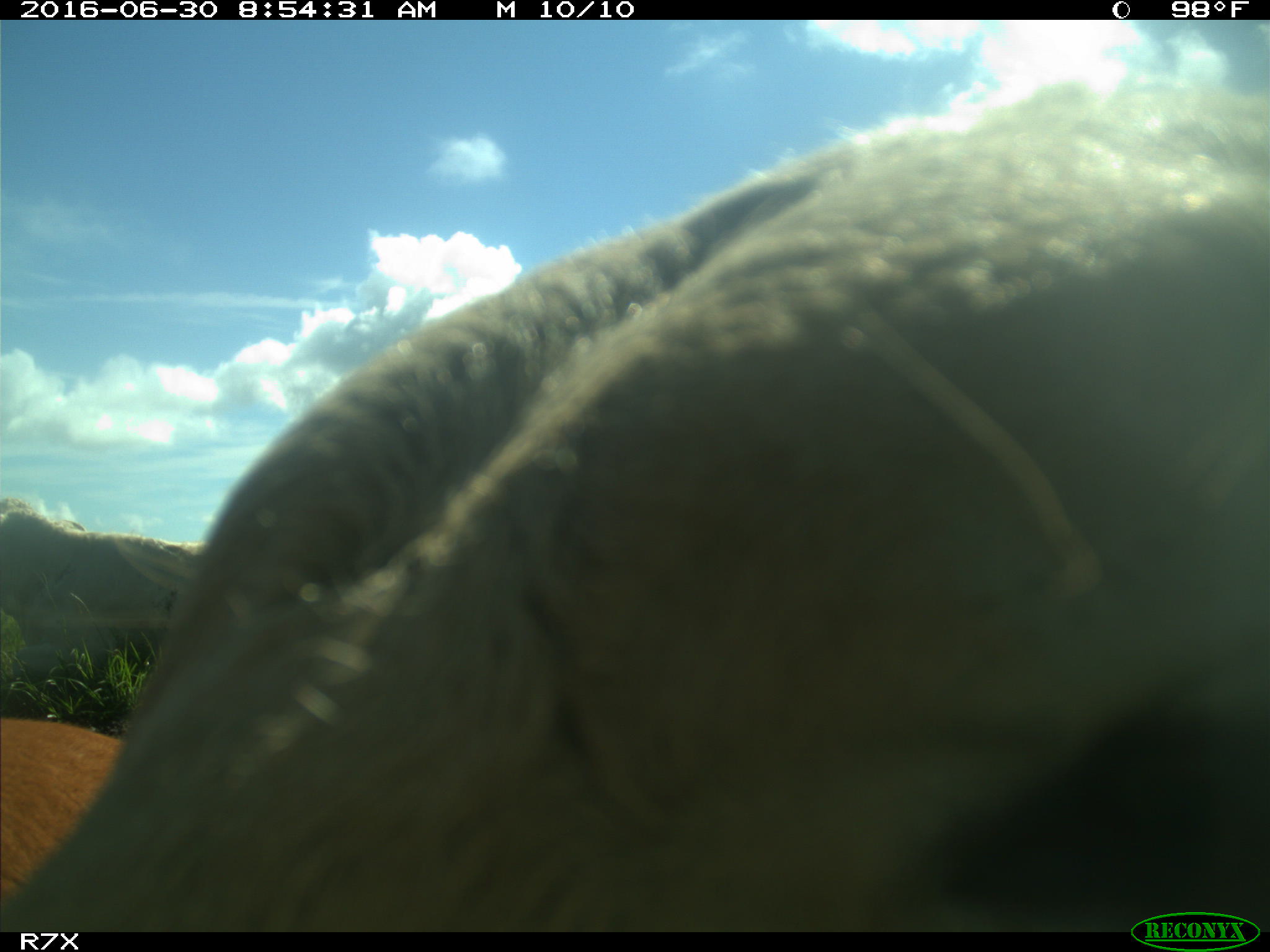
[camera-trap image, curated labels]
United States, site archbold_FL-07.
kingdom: Animalia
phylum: Chordata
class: Mammalia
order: Artiodactyla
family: Bovidae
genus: Bos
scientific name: Bos taurus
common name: domestic cow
Bos taurus (domestic cow).